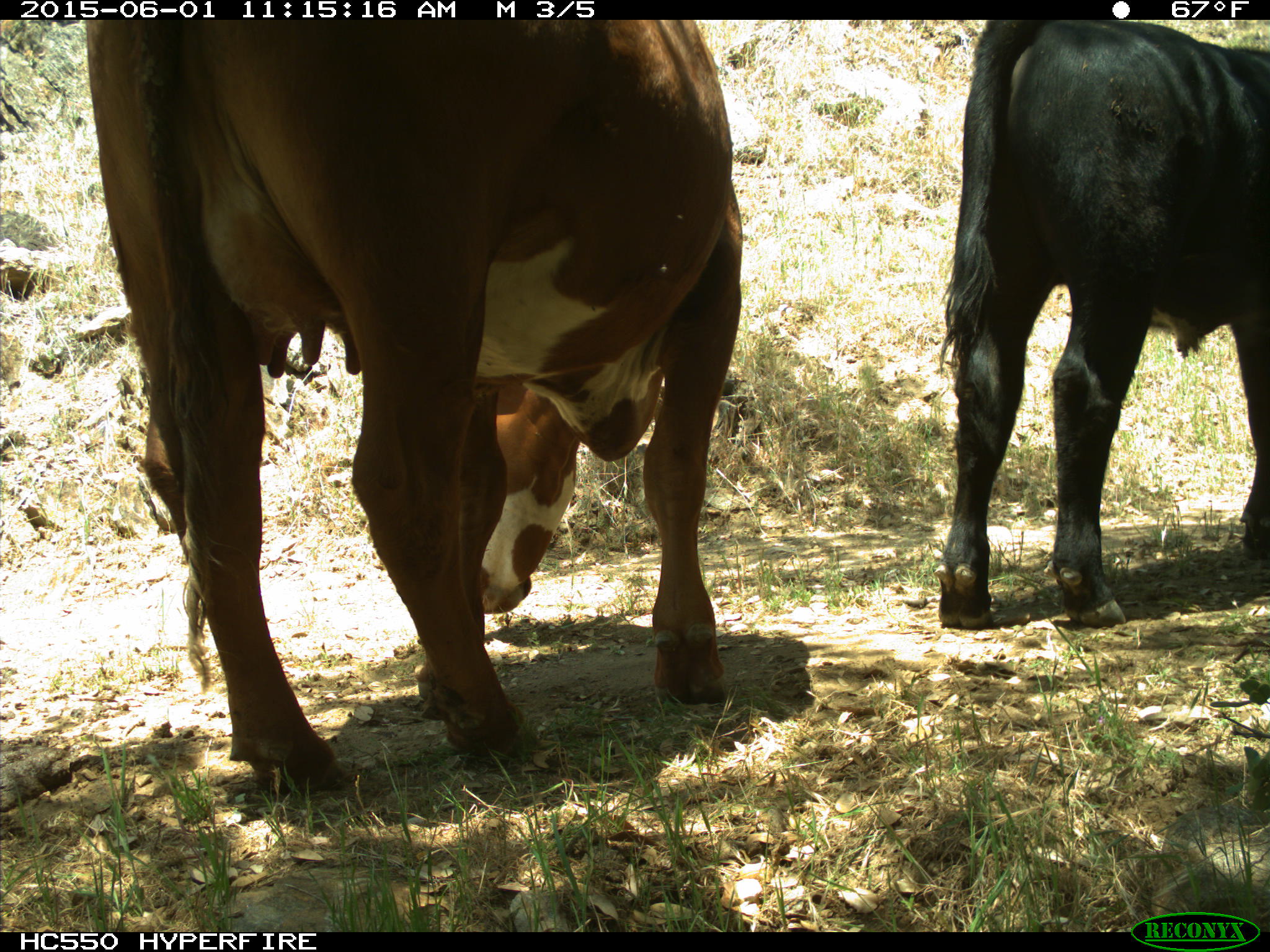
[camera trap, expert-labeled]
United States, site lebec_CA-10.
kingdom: Animalia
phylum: Chordata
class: Mammalia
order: Artiodactyla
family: Bovidae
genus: Bos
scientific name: Bos taurus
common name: domestic cow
Bos taurus (domestic cow).